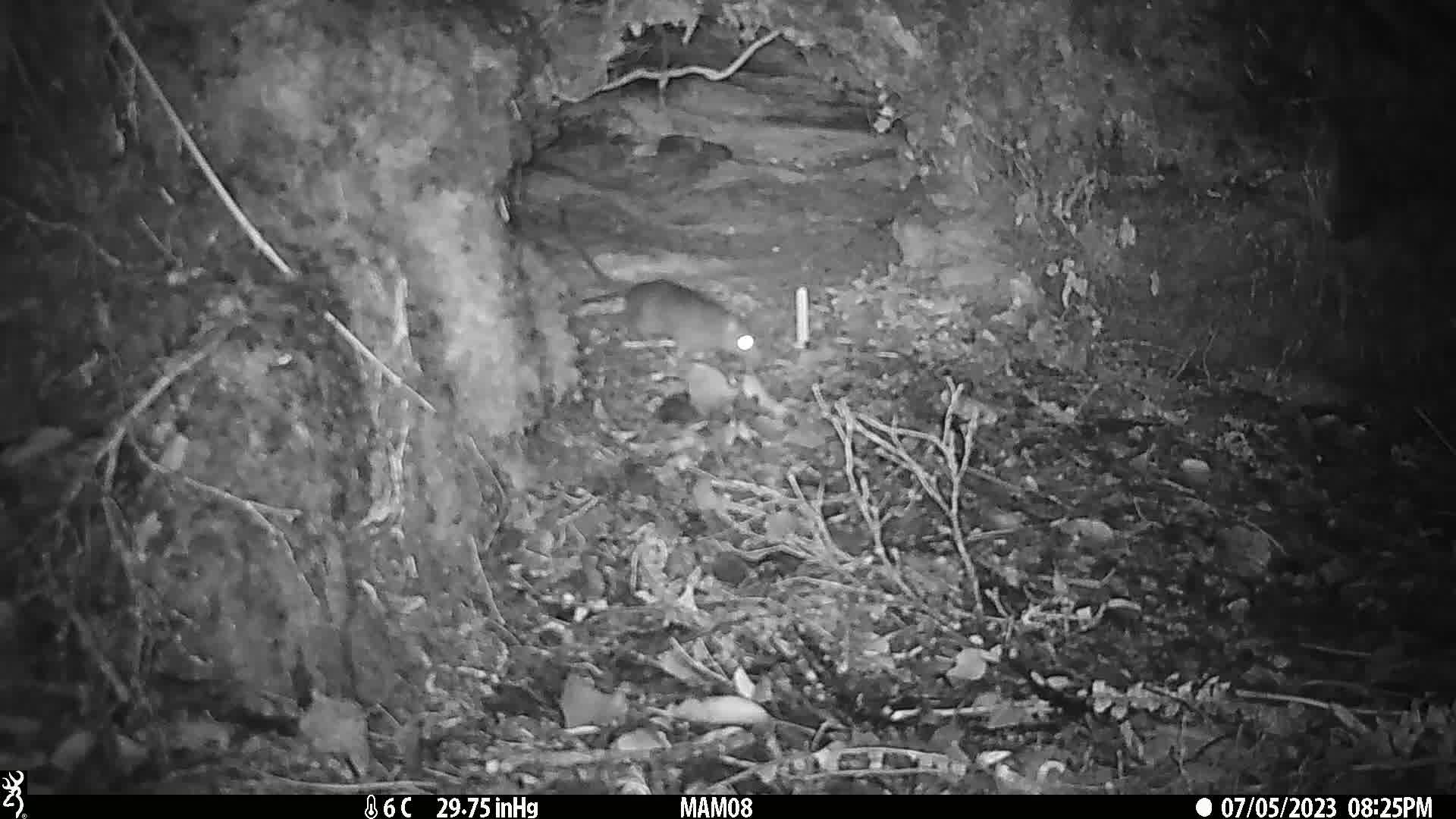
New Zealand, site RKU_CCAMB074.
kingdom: Animalia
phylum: Chordata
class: Mammalia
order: Rodentia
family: Muridae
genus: Rattus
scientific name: Rattus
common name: rat